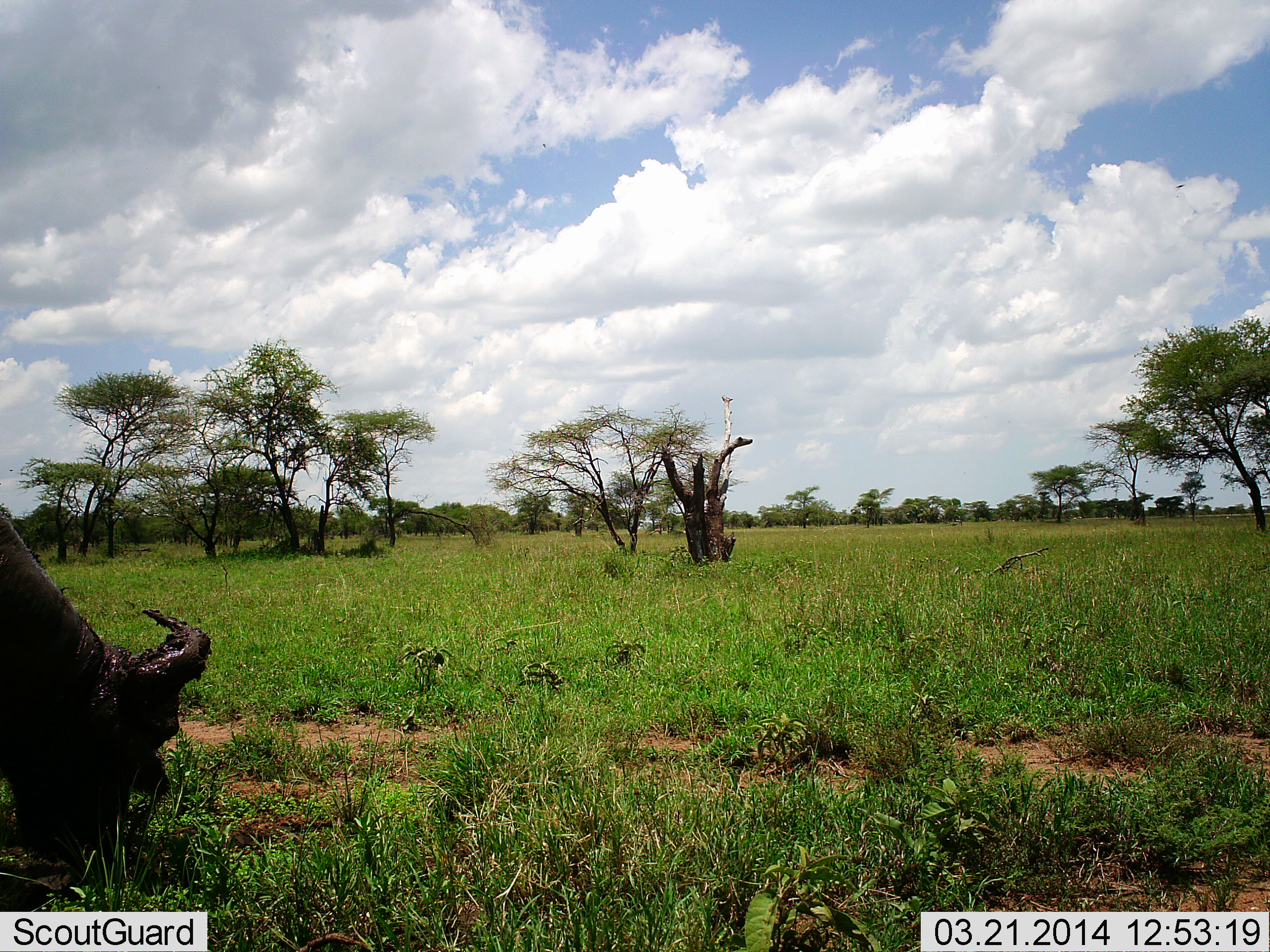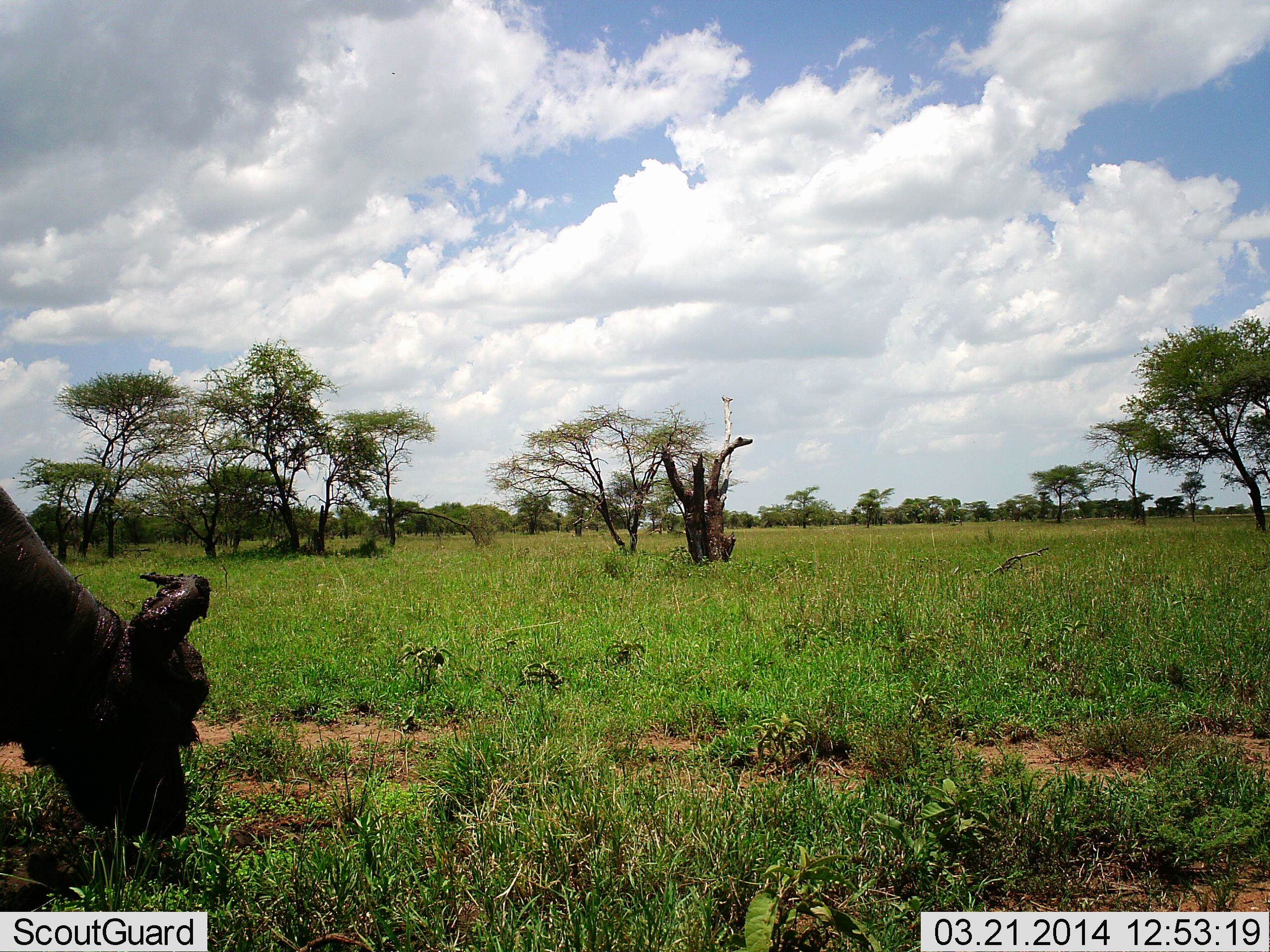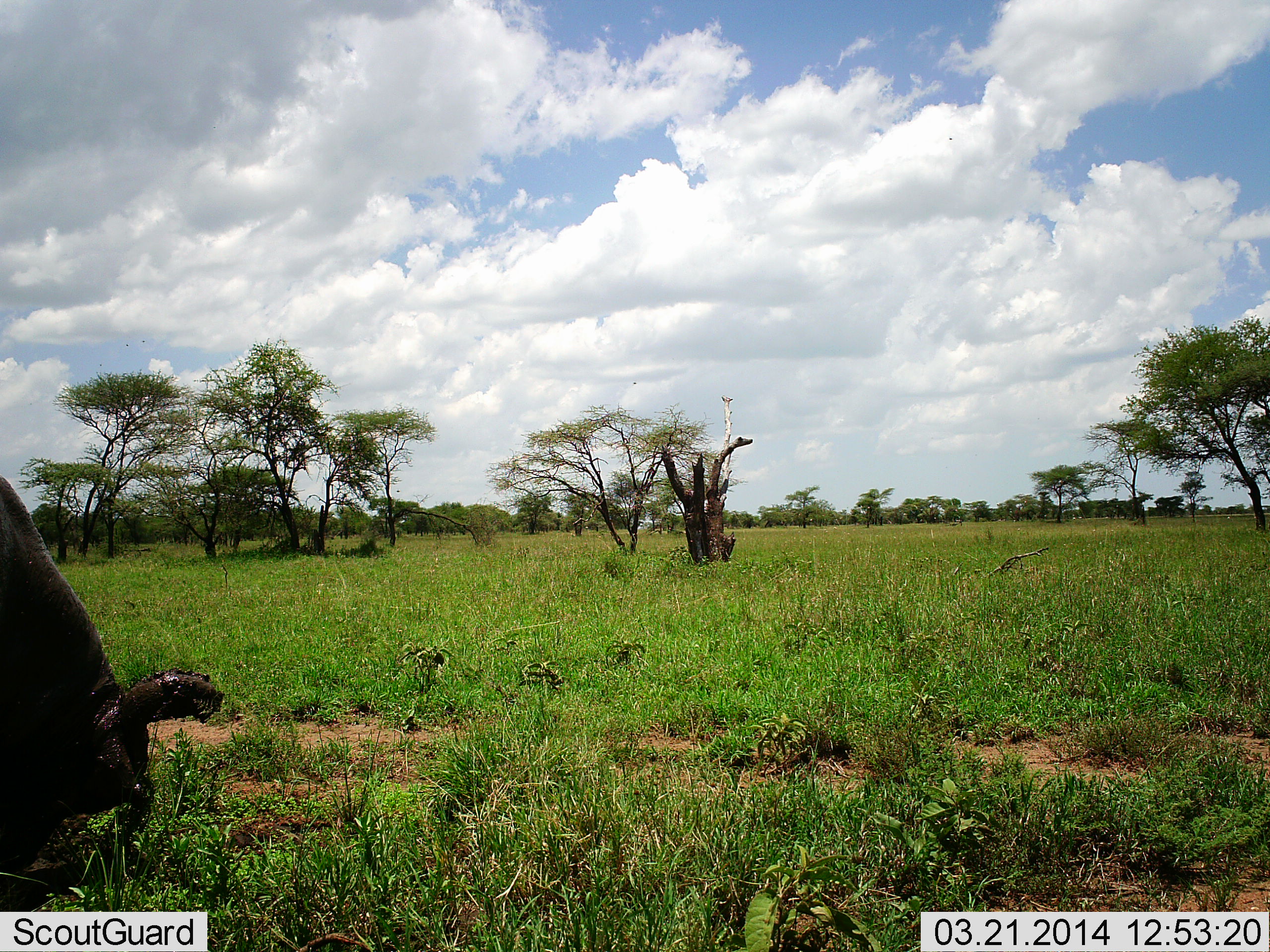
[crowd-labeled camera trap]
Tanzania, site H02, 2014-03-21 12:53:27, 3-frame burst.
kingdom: Animalia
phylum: Chordata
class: Mammalia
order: Artiodactyla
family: Bovidae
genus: Syncerus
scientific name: Syncerus caffer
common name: cape buffalo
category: buffalo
Buffalo (cape buffalo) (Syncerus caffer), count 1. Behavior (volunteer vote fractions): standing 10%, resting 0%, moving 0%, interacting 0%. Young present (vote fraction): 0%. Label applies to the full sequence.